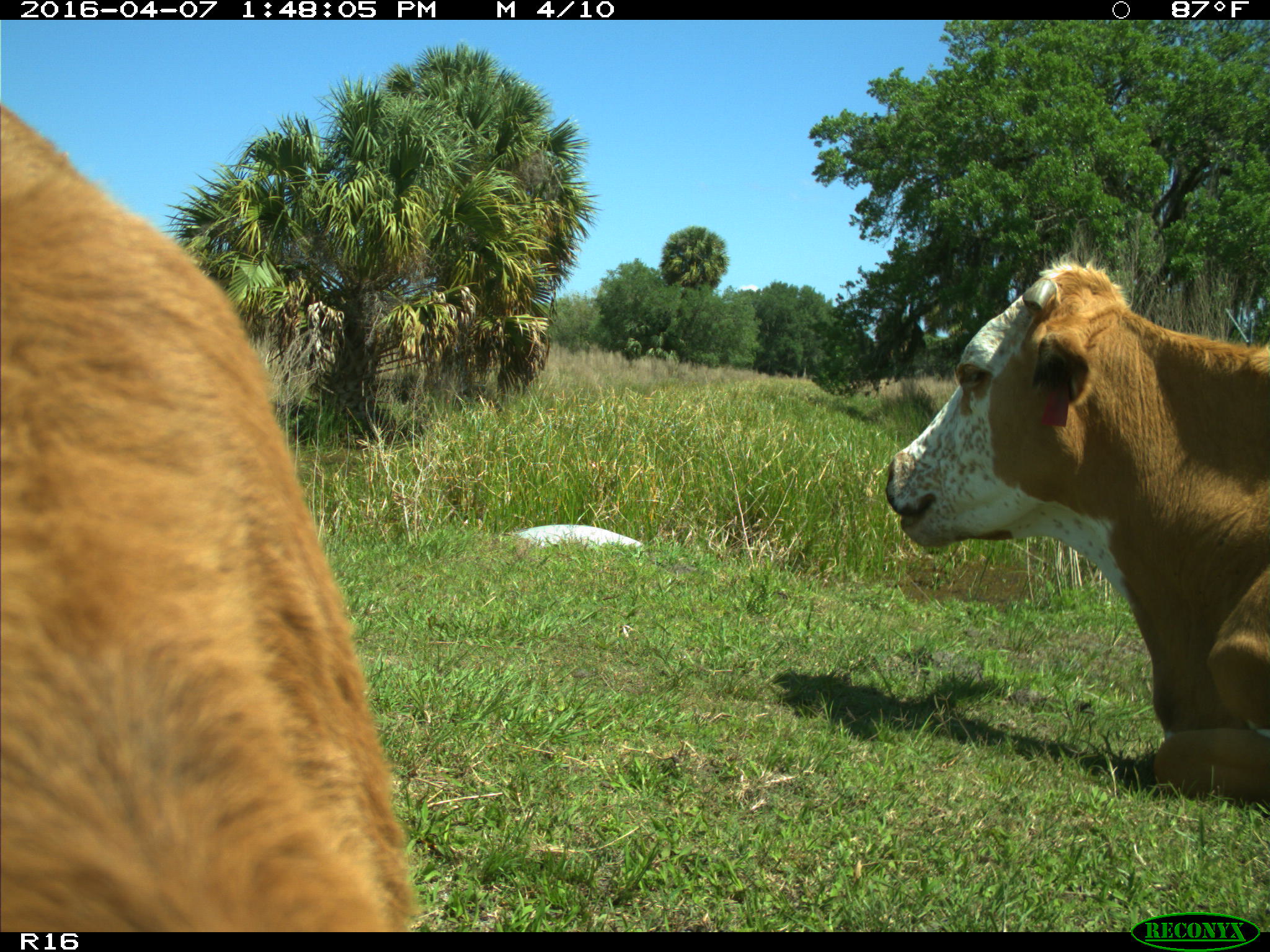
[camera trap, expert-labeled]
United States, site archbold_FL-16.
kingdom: Animalia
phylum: Chordata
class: Mammalia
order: Artiodactyla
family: Bovidae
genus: Bos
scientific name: Bos taurus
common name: domestic cow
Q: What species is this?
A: Bos taurus (domestic cow).